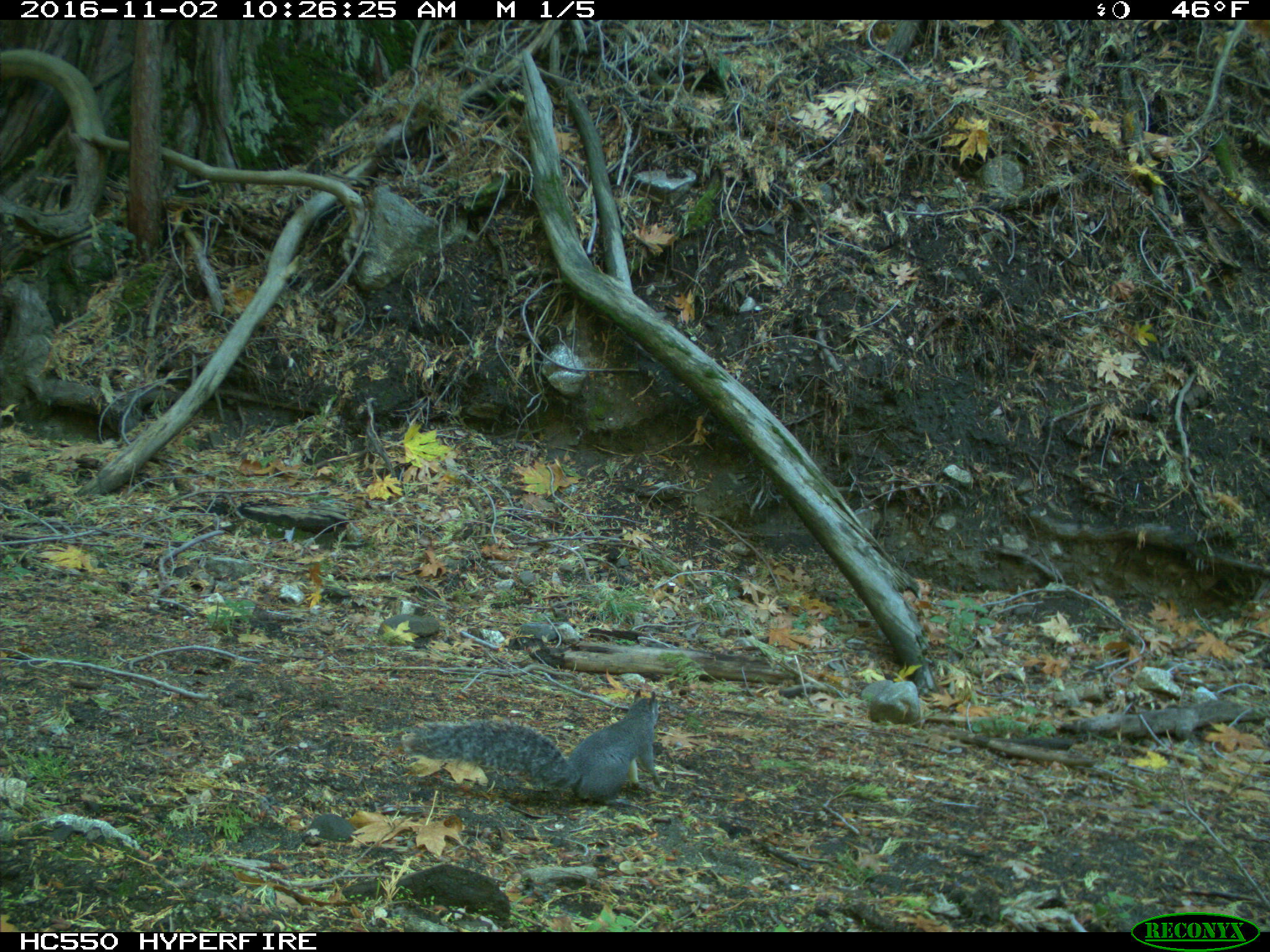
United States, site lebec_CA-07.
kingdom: Animalia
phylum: Chordata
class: Mammalia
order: Rodentia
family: Sciuridae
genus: Sciurus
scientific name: Sciurus carolinensis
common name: eastern gray squirrel